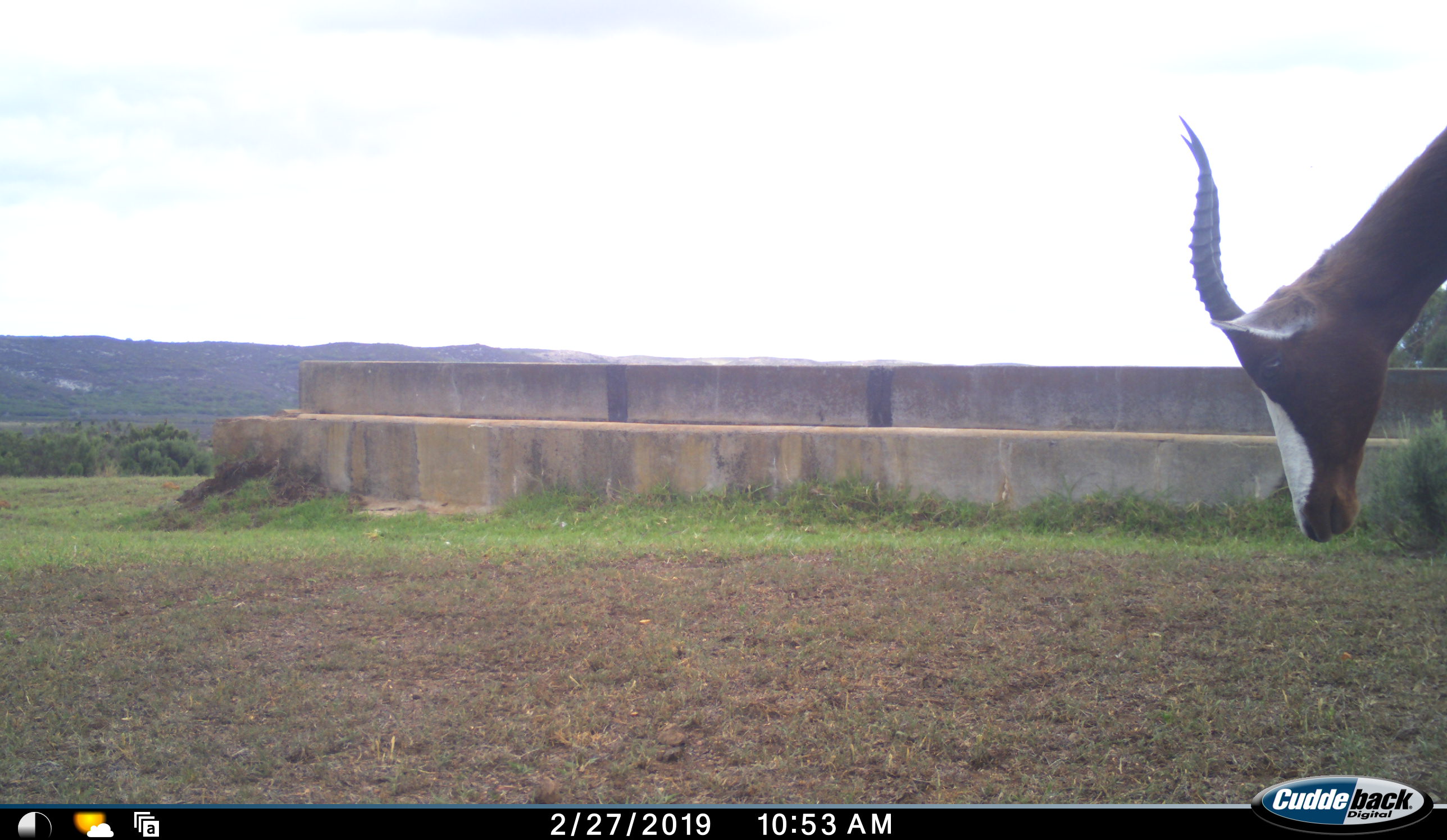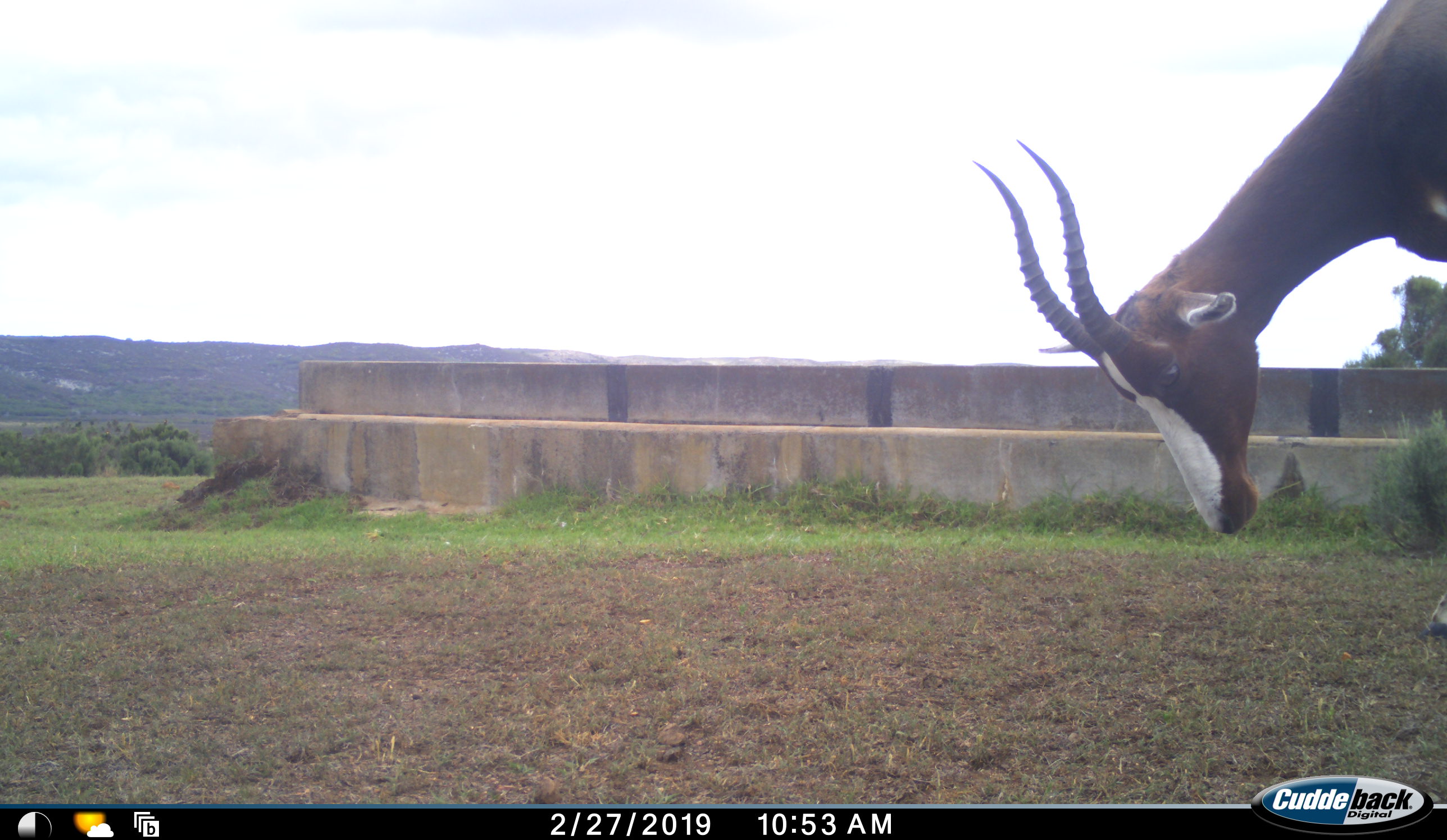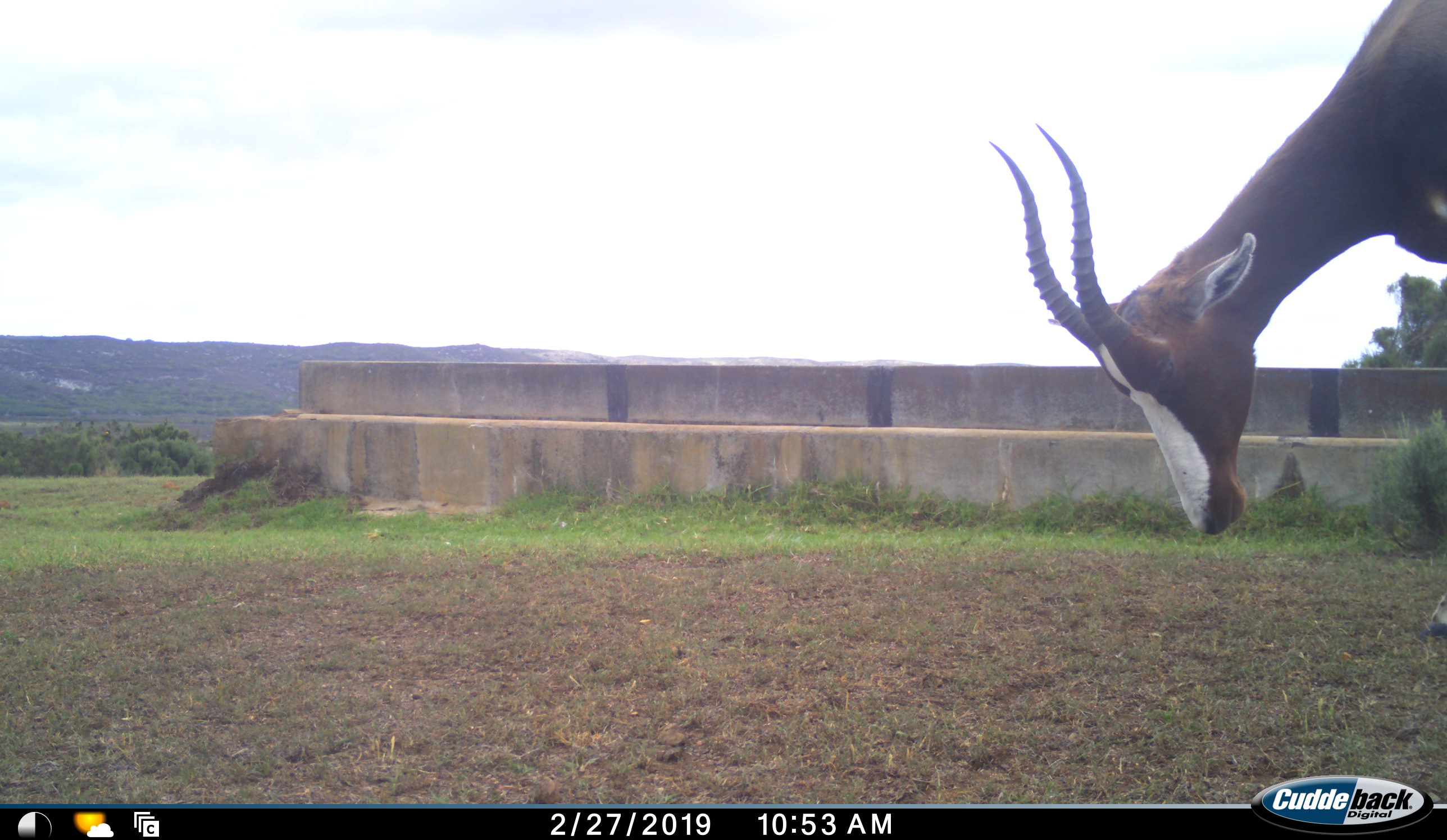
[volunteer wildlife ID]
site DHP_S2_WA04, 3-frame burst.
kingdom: Animalia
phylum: Chordata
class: Mammalia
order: Artiodactyla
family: Bovidae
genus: Damaliscus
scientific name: Damaliscus pygargus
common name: bontebok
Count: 1.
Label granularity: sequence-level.